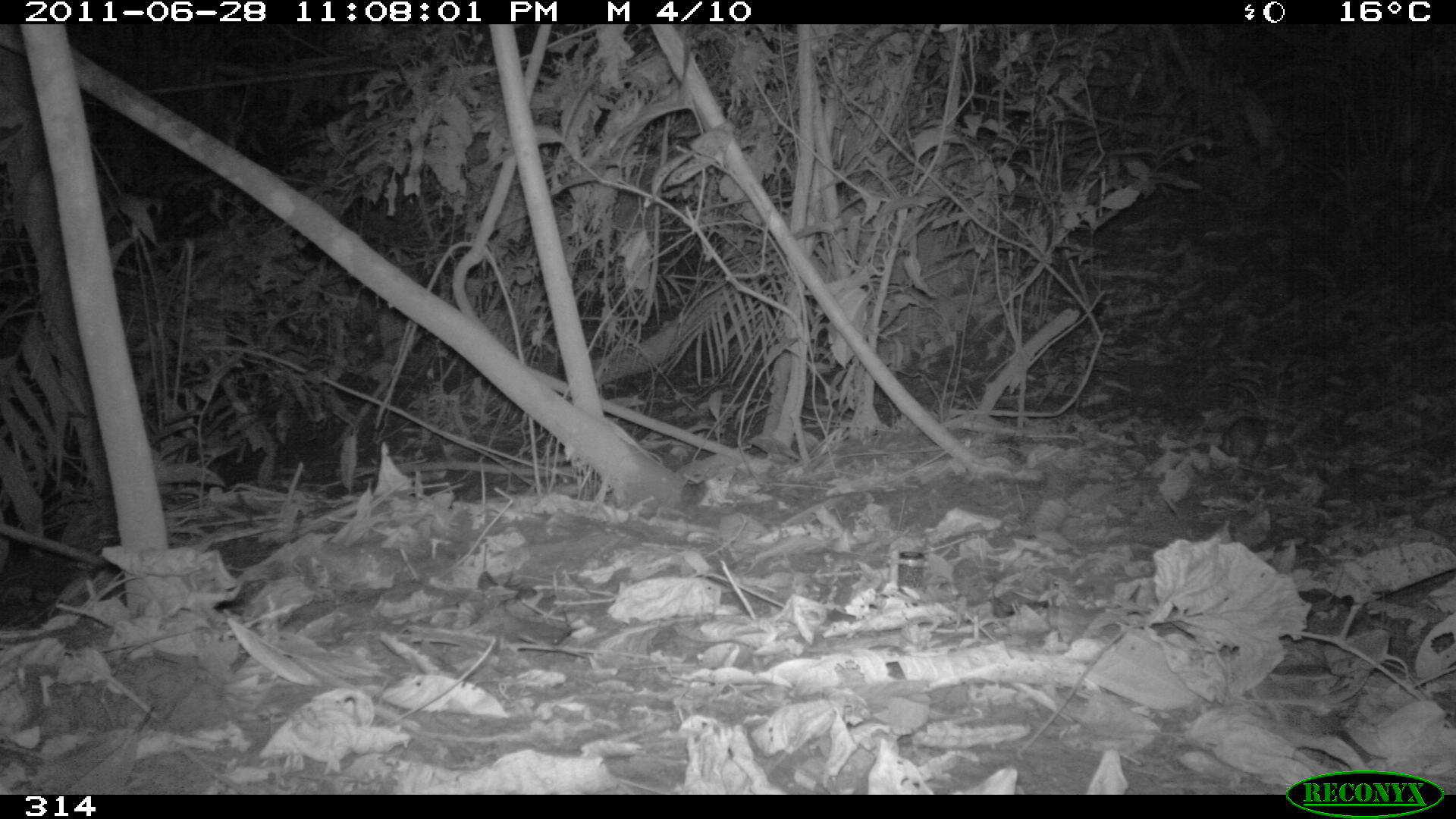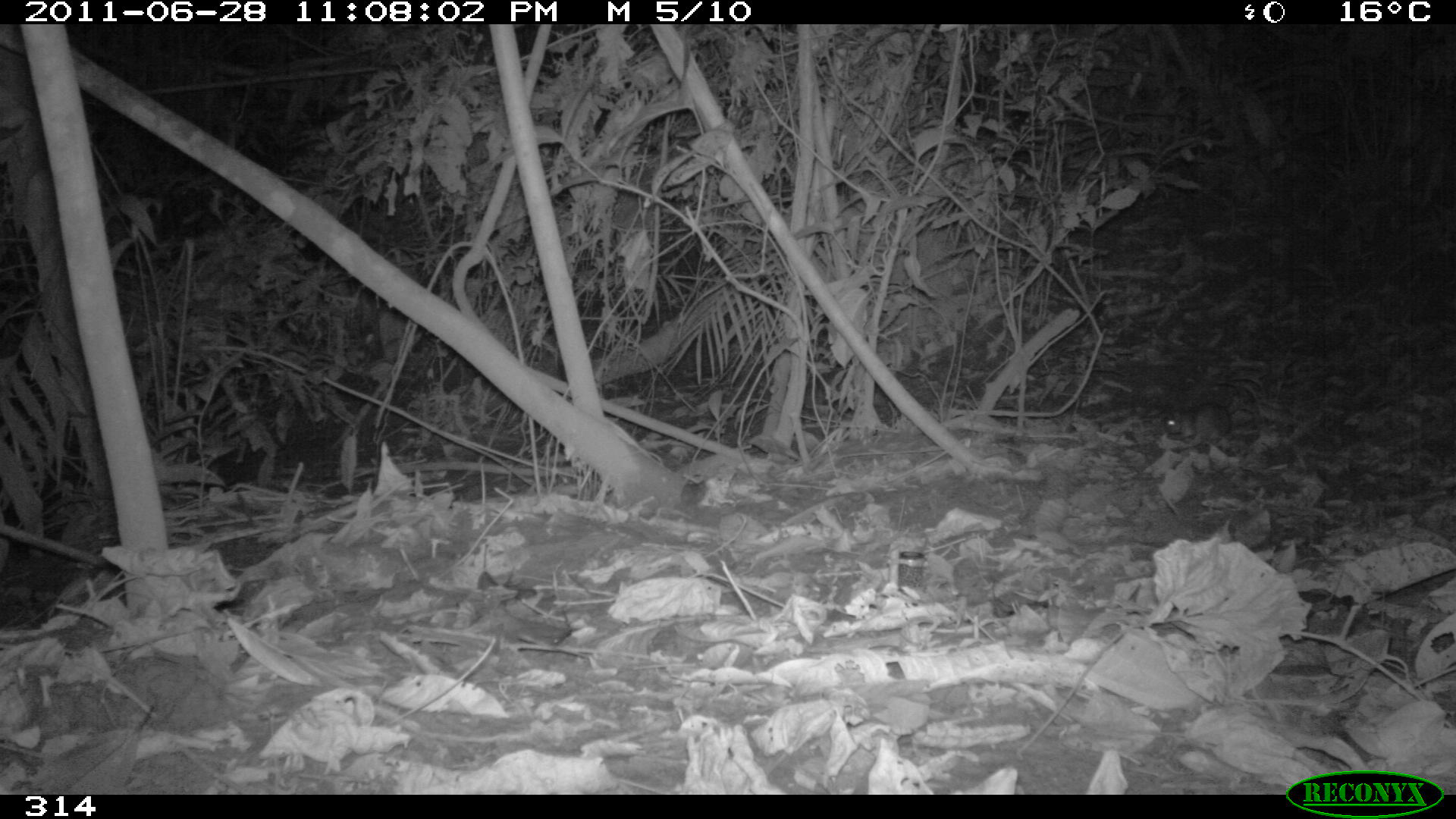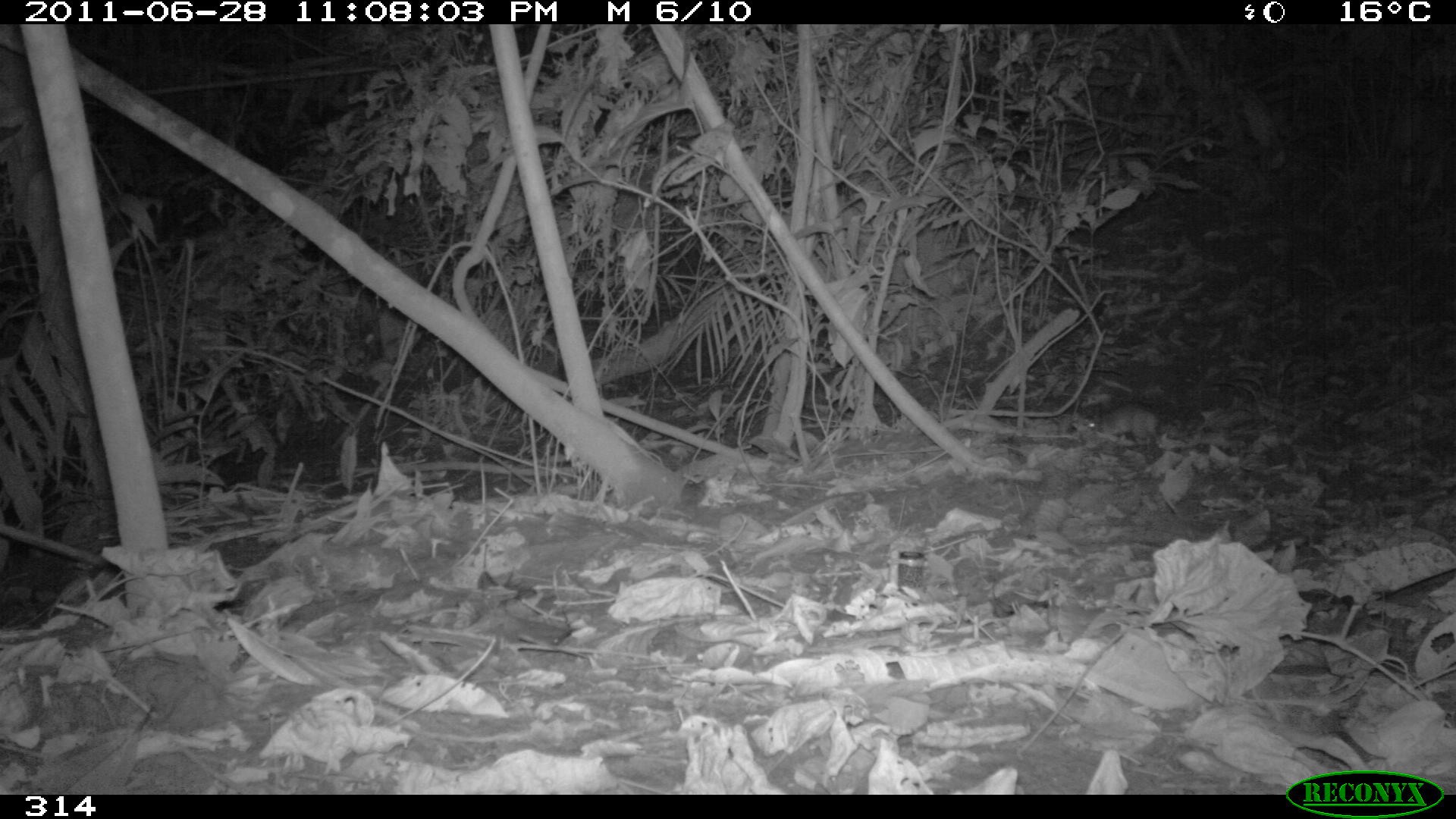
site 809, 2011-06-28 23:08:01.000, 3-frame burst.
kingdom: Animalia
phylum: Chordata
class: Mammalia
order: Rodentia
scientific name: Rodentia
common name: rodents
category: unknown rodent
Unknown rodent (rodents) (Rodentia).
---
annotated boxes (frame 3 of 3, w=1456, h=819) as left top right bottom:
unknown rodent: 1086 401 1158 442